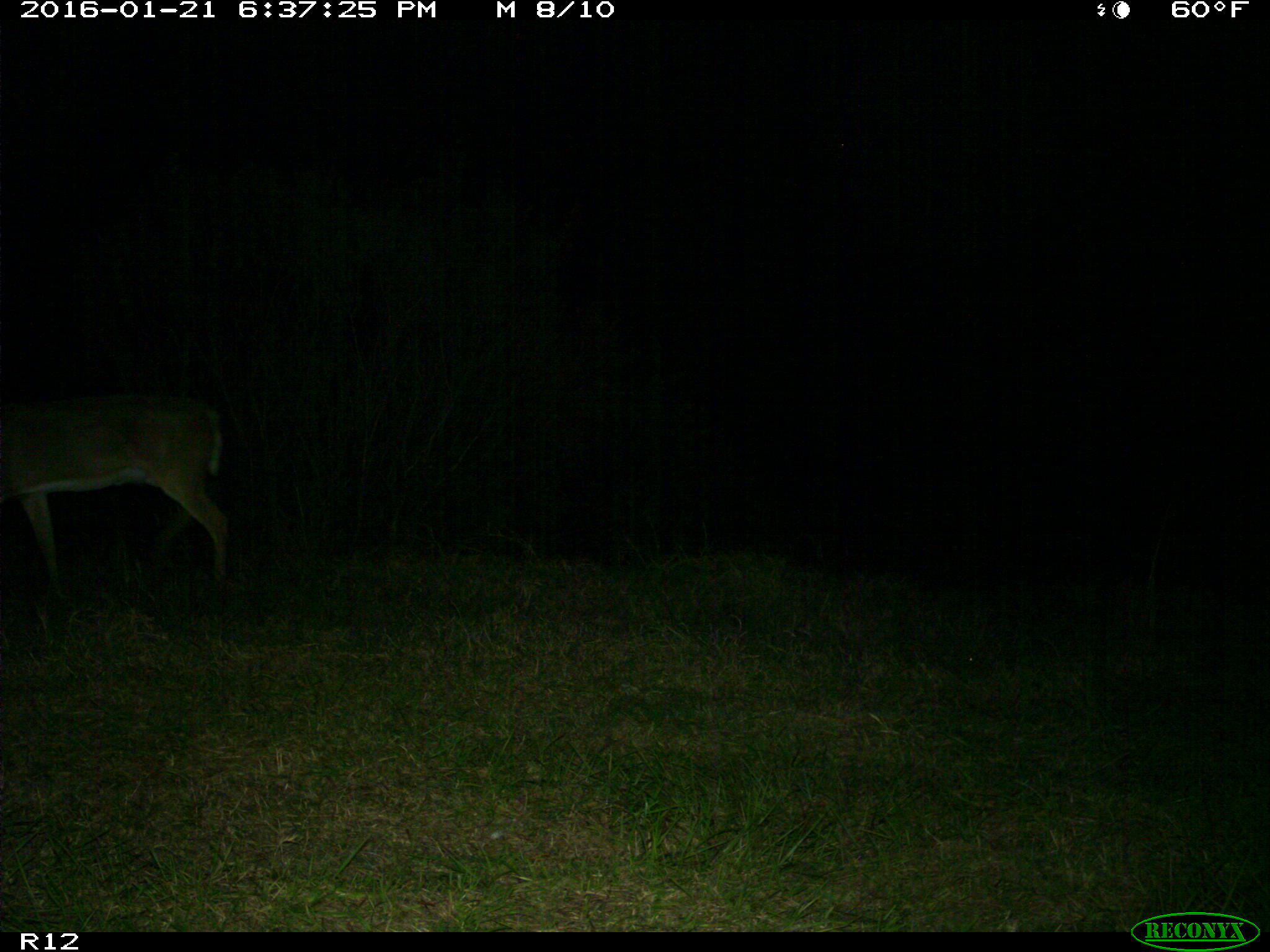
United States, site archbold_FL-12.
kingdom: Animalia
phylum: Chordata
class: Mammalia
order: Artiodactyla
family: Cervidae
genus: Odocoileus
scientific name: Odocoileus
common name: deer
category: unidentified deer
Unidentified deer (deer) (Odocoileus).